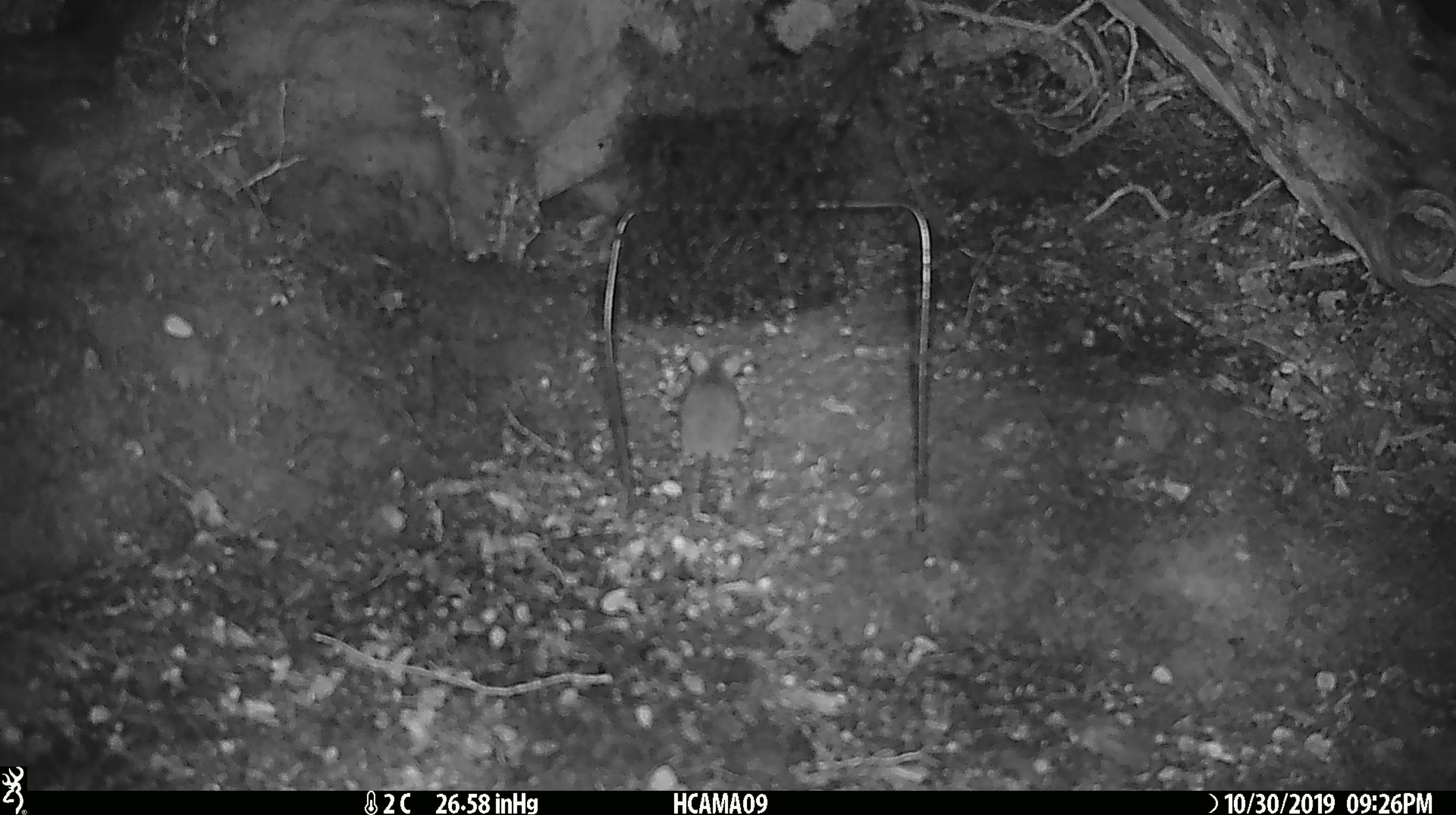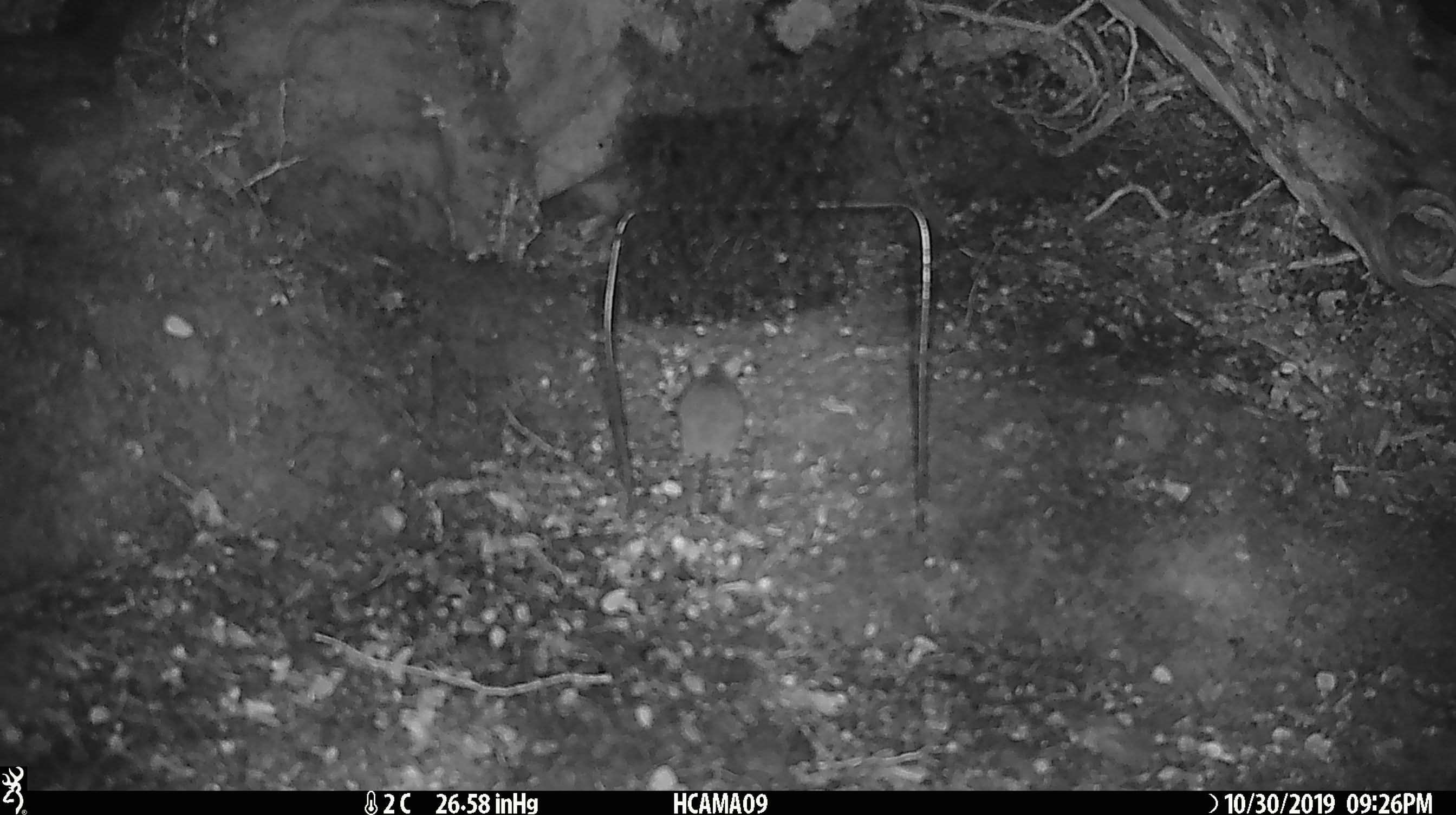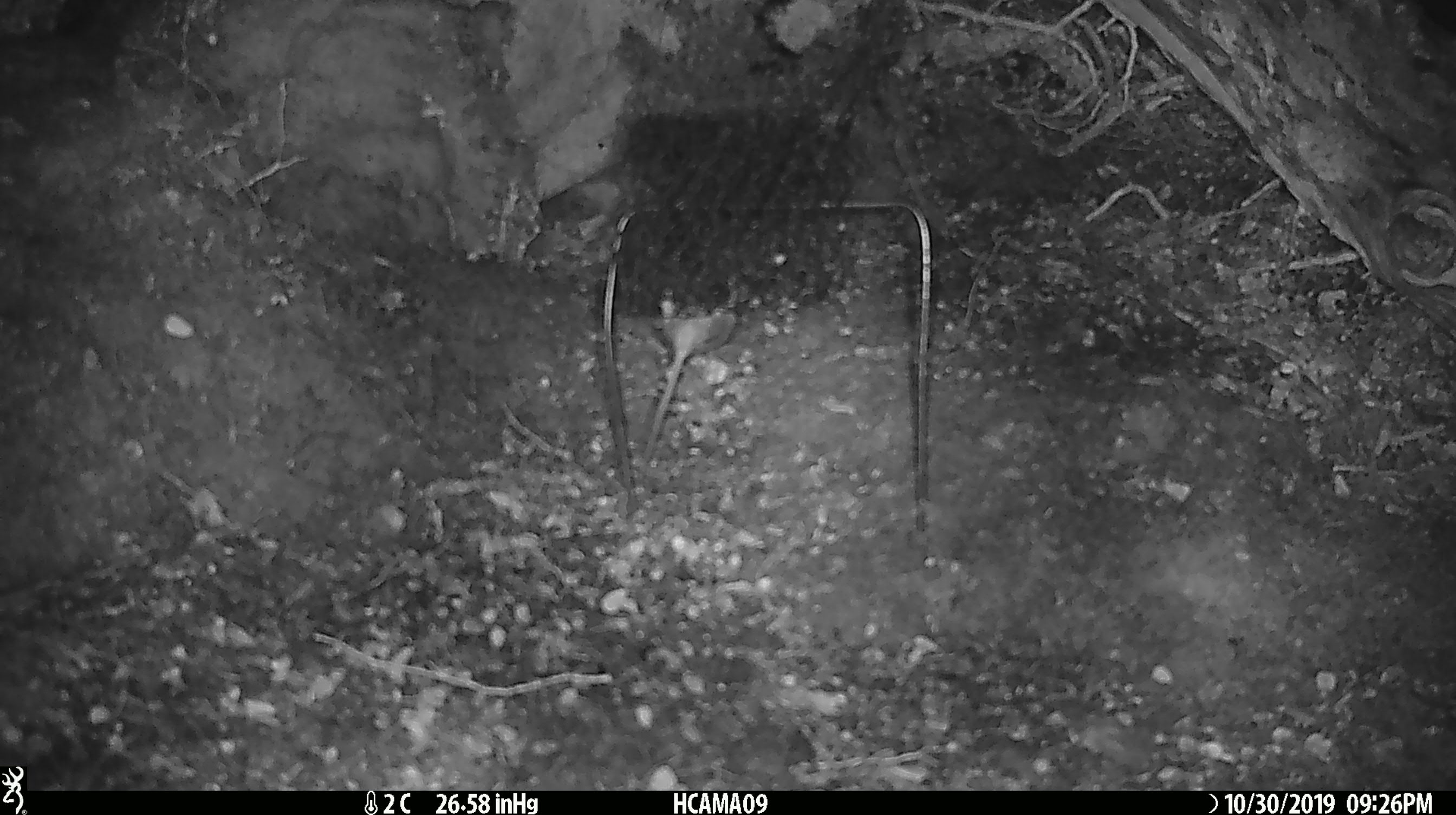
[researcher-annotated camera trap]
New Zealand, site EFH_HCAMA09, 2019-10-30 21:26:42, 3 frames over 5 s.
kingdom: Animalia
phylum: Chordata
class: Mammalia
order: Rodentia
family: Muridae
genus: Mus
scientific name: Mus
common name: mouse